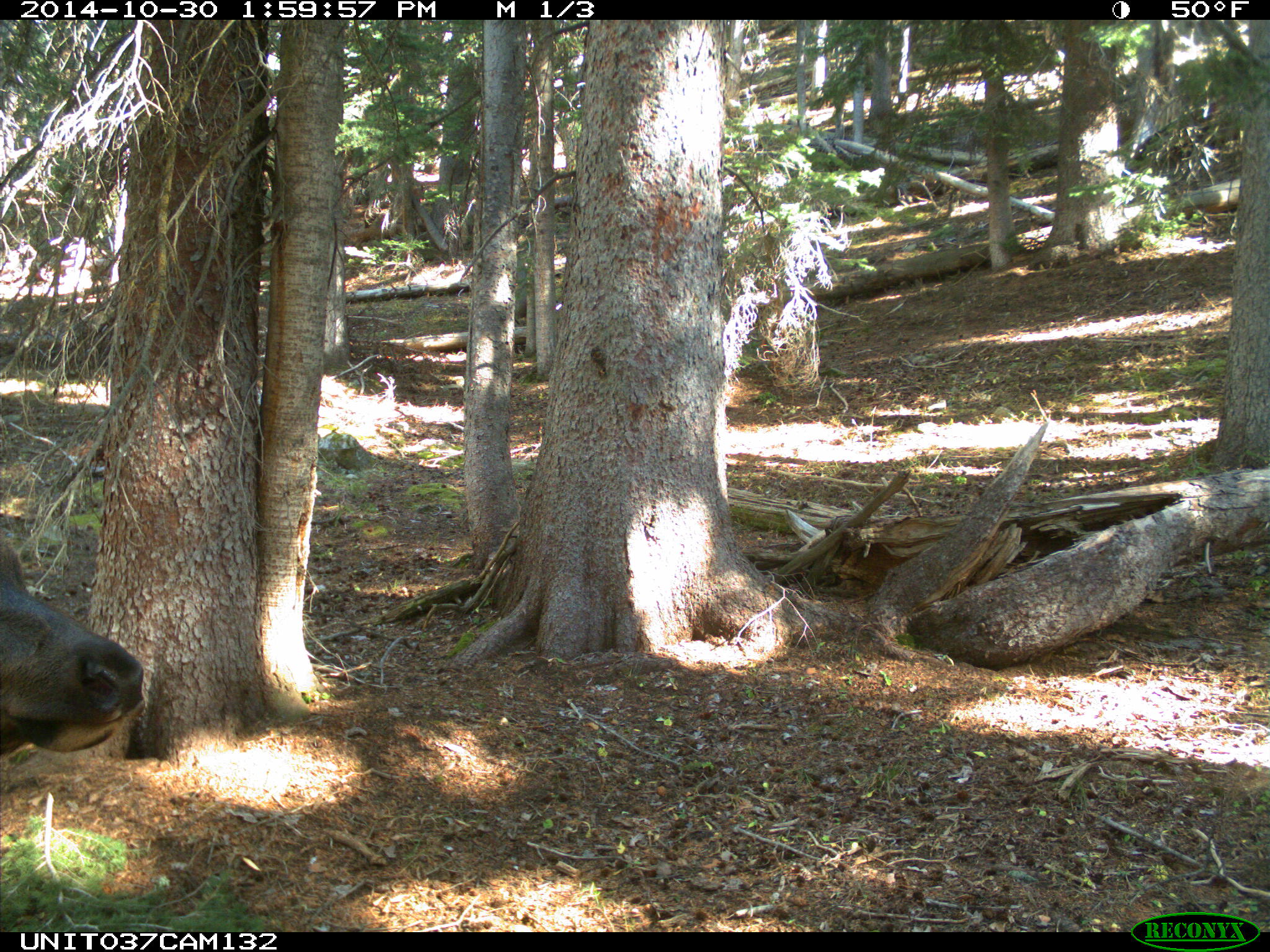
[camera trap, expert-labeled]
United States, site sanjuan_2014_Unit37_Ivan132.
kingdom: Animalia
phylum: Chordata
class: Mammalia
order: Artiodactyla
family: Cervidae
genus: Cervus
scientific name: Cervus elaphus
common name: red deer